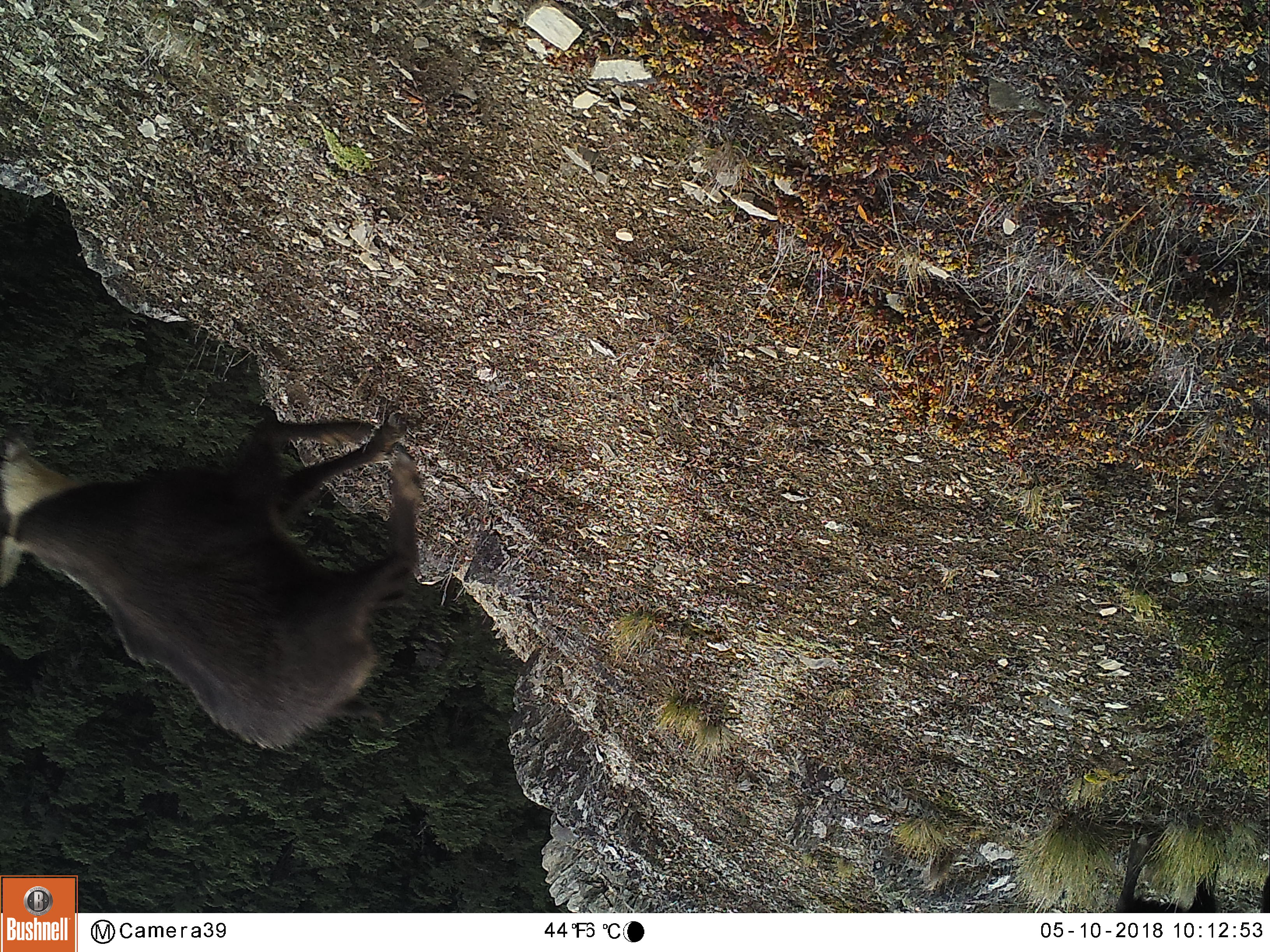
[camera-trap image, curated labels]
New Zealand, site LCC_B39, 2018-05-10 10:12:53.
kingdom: Animalia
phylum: Chordata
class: Mammalia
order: Artiodactyla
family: Bovidae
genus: Rupicapra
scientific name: Rupicapra rupicapra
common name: alpine chamois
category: chamois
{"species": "chamois (alpine chamois) (Rupicapra rupicapra)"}